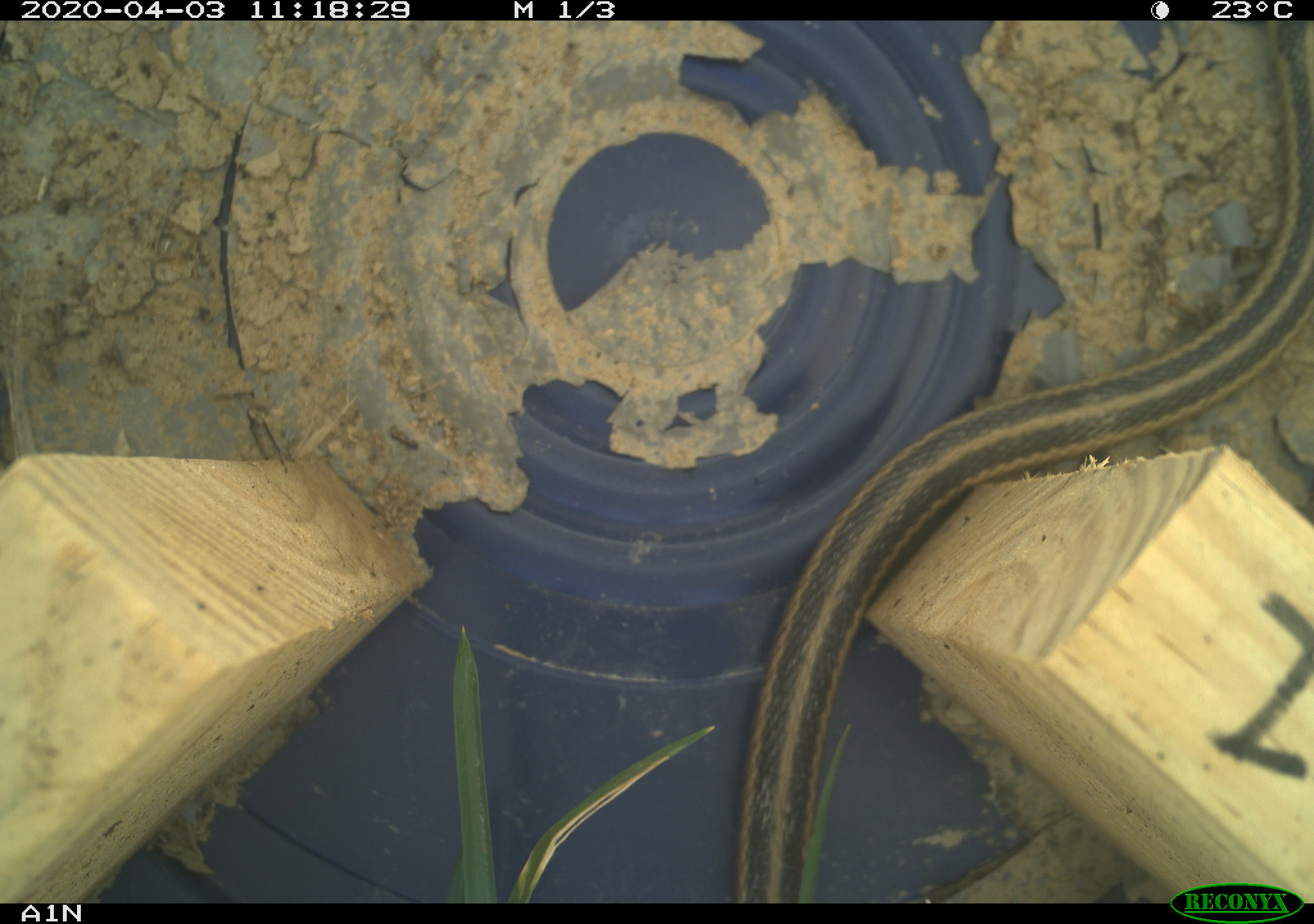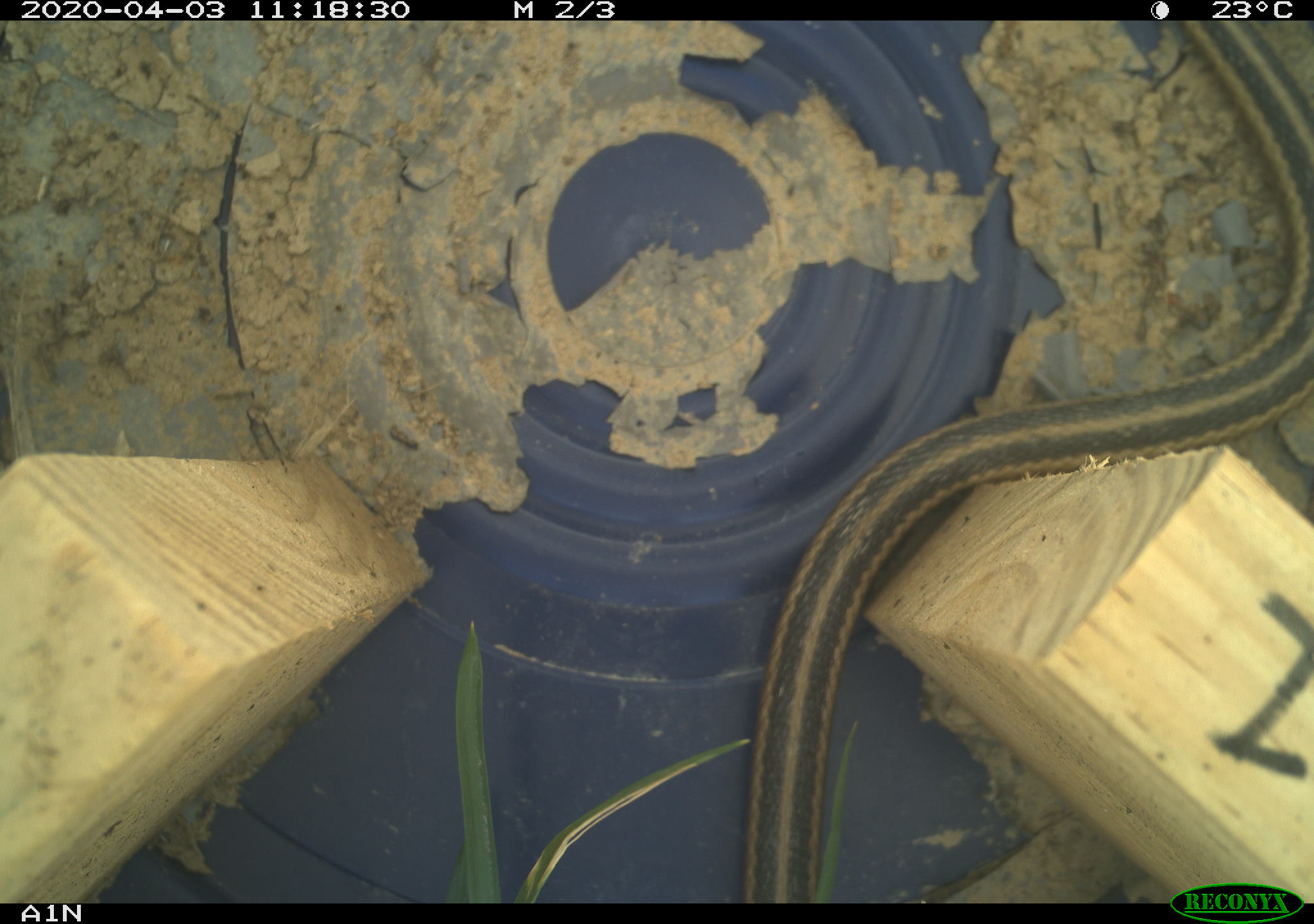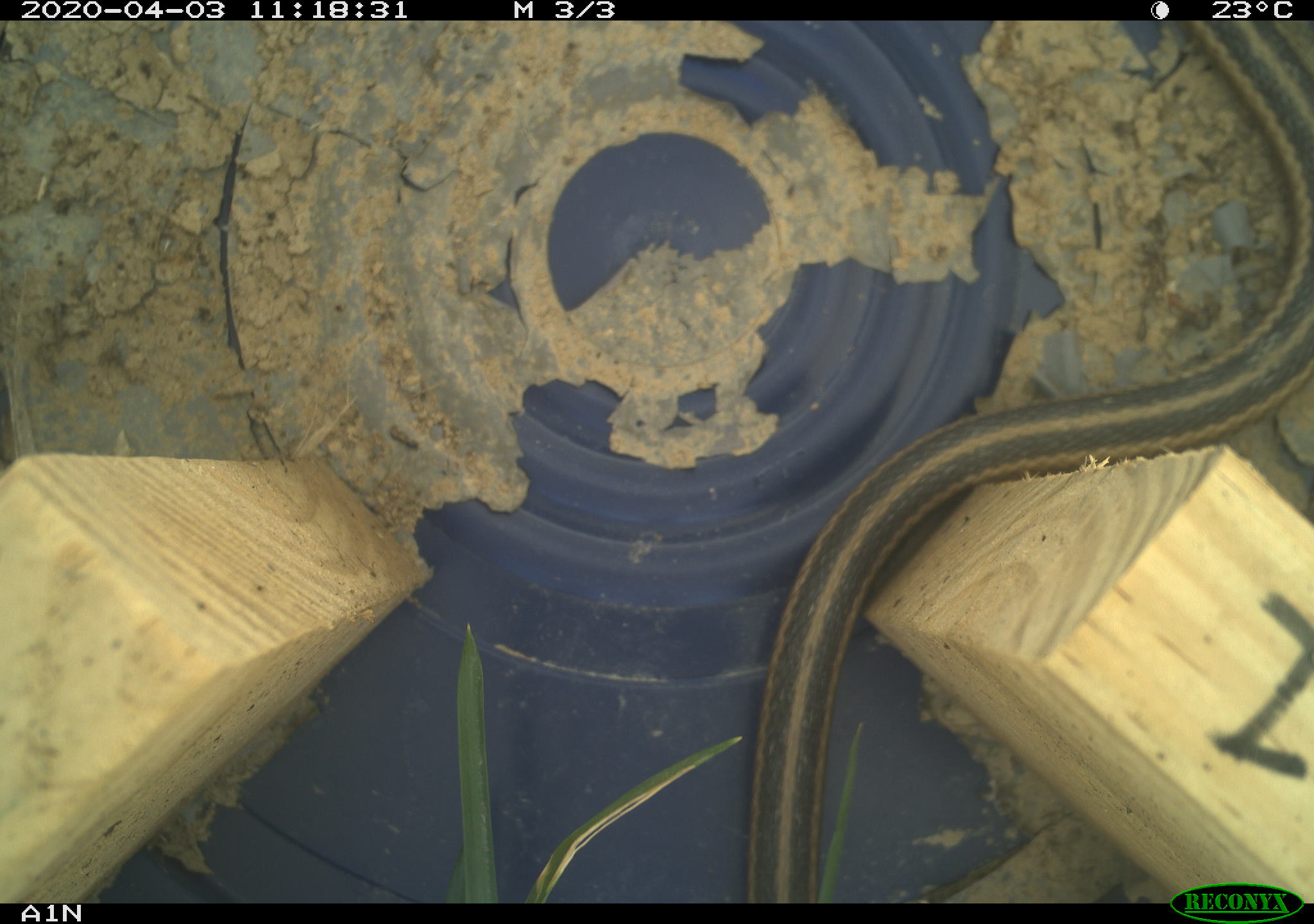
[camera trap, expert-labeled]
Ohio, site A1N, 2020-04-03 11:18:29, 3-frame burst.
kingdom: Animalia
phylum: Chordata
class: Reptilia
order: Squamata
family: Colubridae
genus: Thamnophis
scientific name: Thamnophis sirtalis sirtalis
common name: eastern gartersnake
Eastern gartersnake (Thamnophis sirtalis sirtalis).